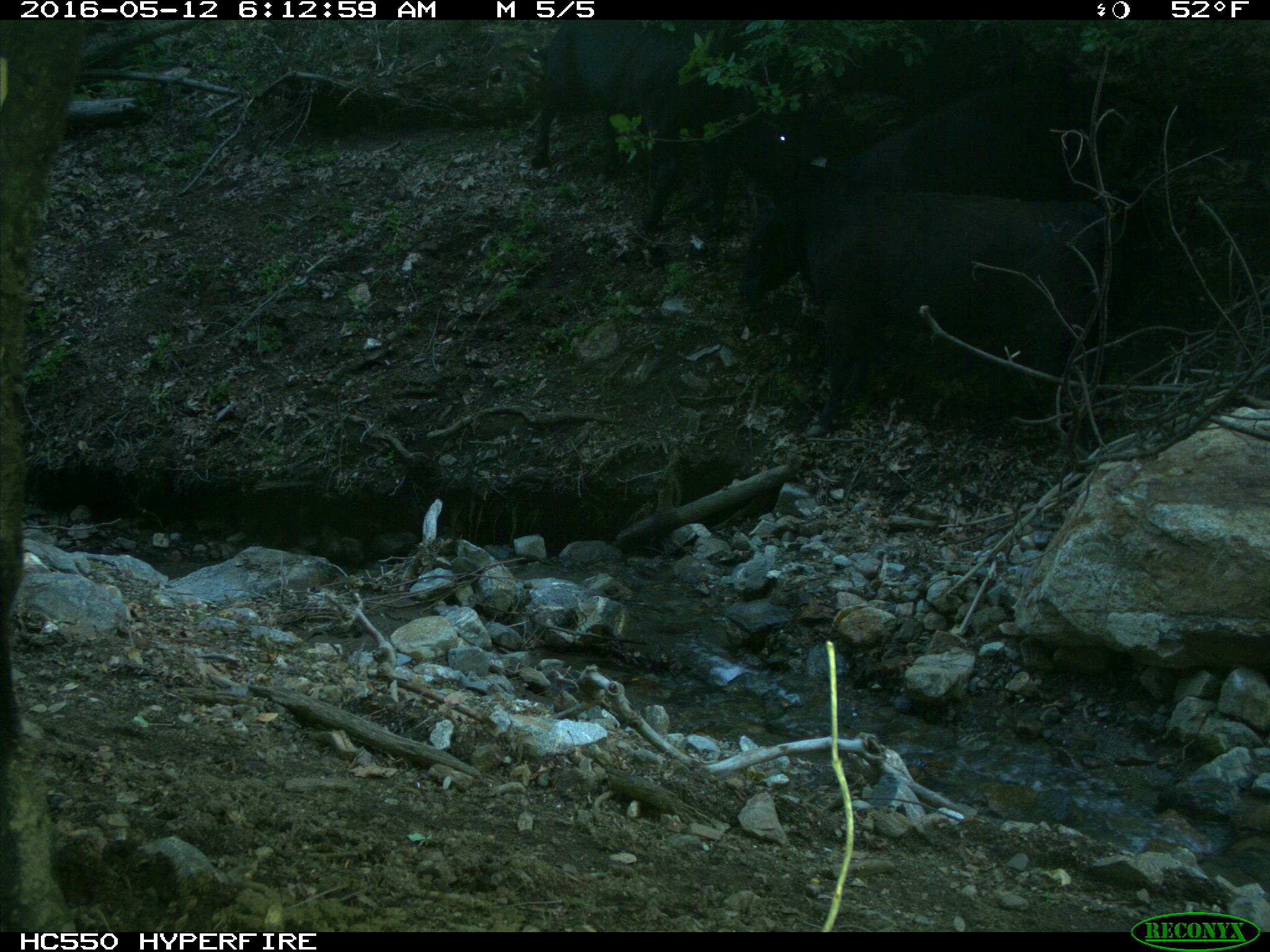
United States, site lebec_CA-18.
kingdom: Animalia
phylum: Chordata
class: Mammalia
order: Artiodactyla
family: Bovidae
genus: Bos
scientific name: Bos taurus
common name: domestic cow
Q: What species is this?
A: Bos taurus (domestic cow).